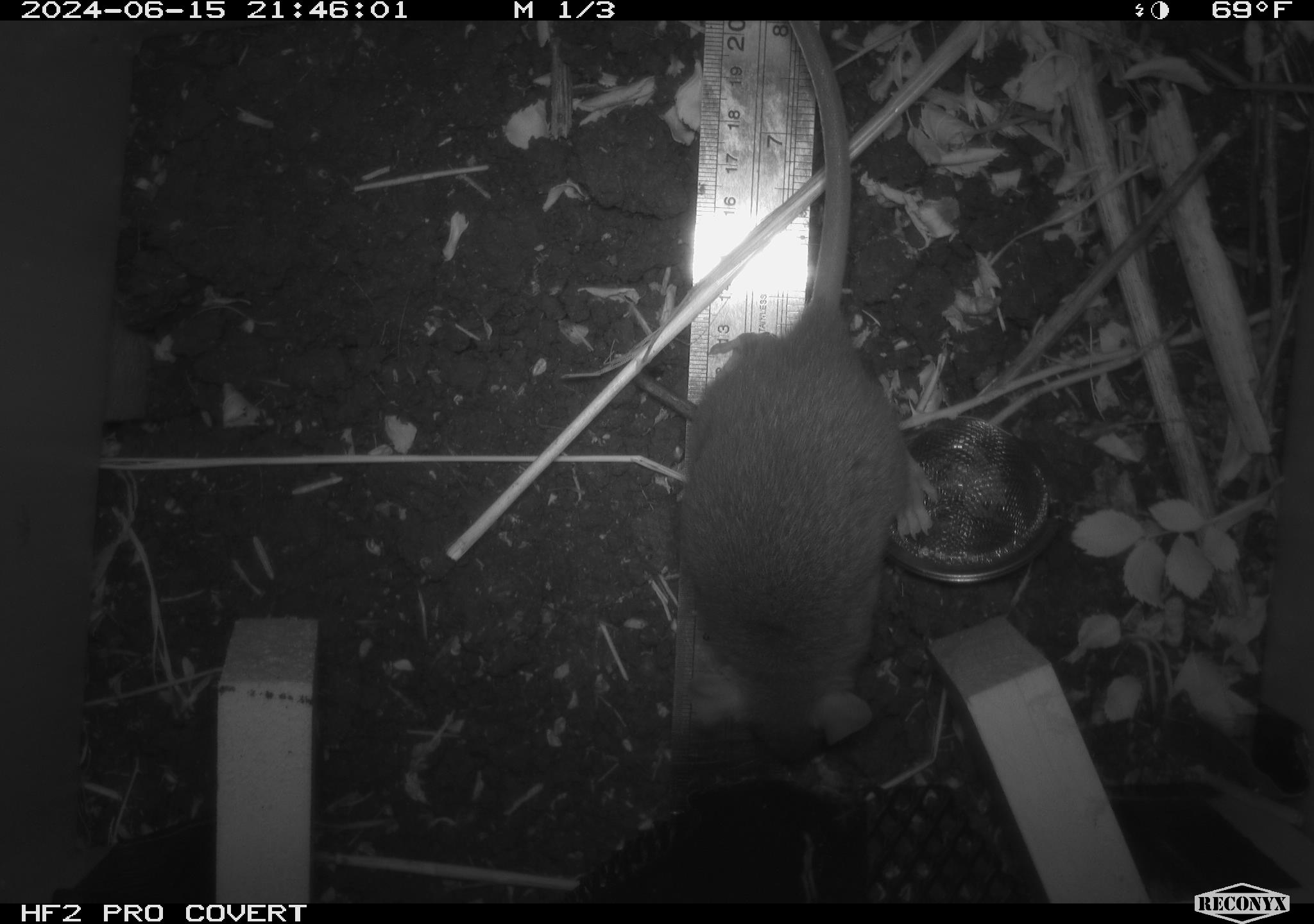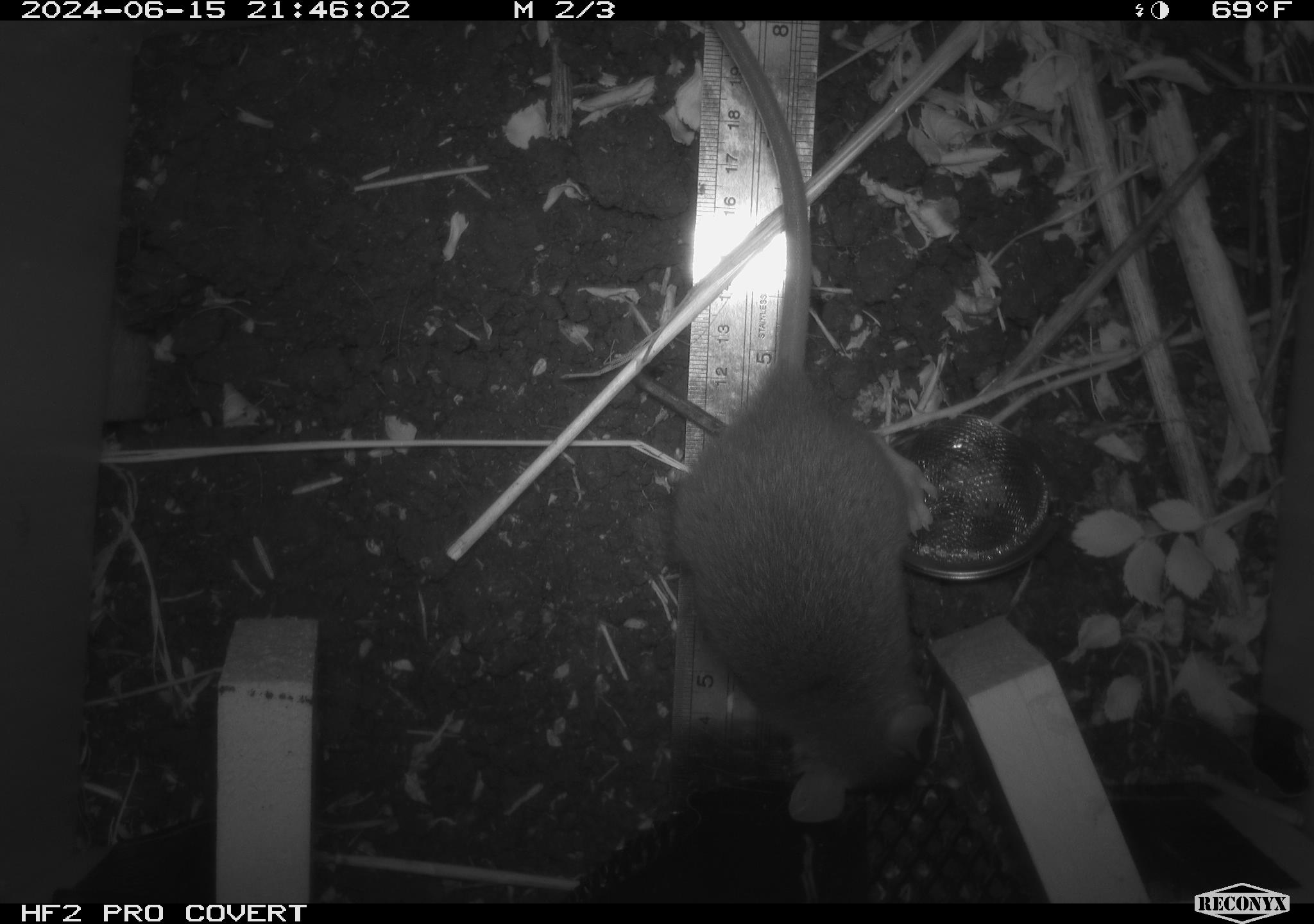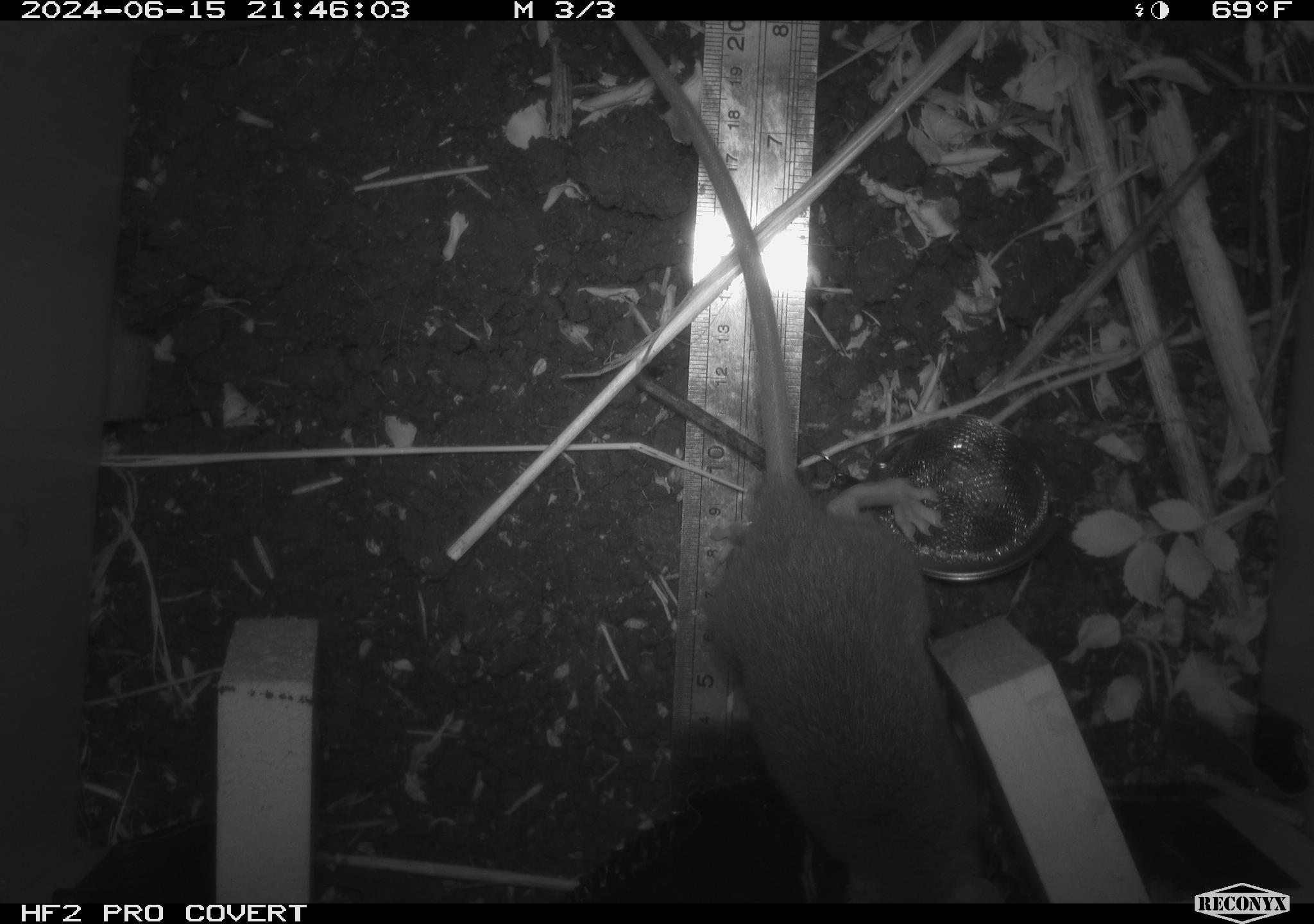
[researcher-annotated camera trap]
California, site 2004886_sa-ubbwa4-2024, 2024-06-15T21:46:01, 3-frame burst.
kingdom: Animalia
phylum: Chordata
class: Mammalia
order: Rodentia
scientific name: Rodentia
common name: woodrat or rat or mouse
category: woodrat or rat or mouse species